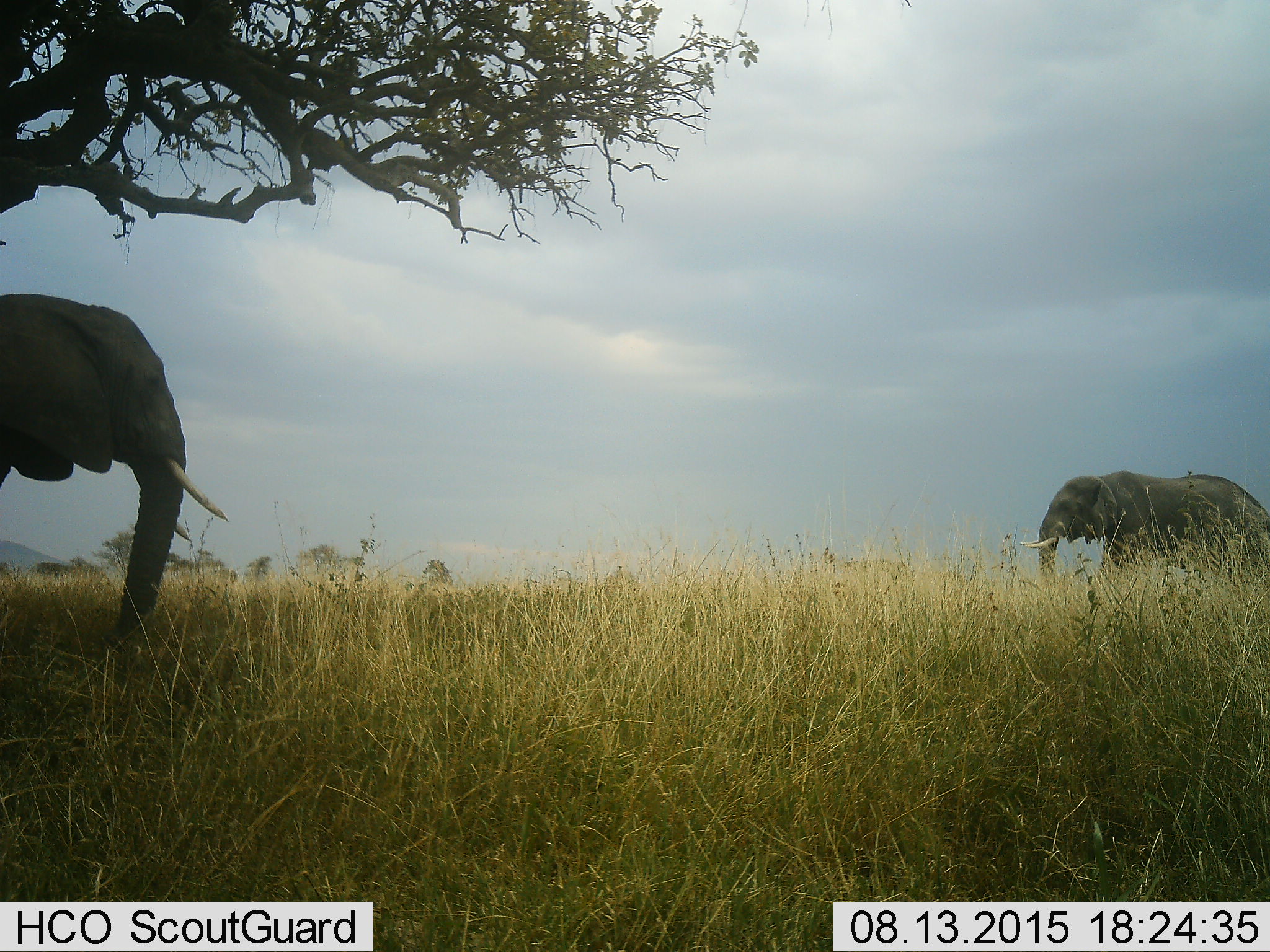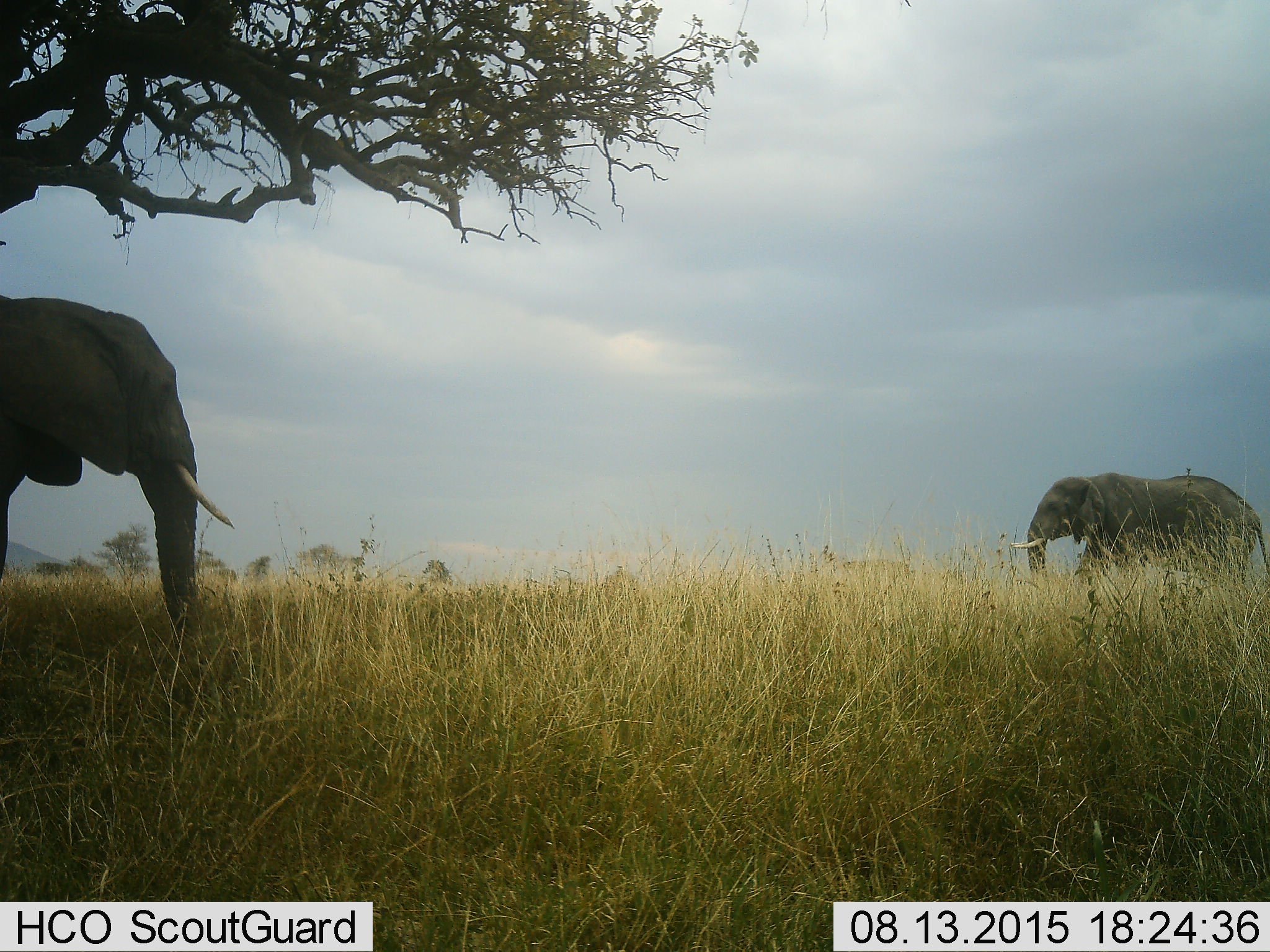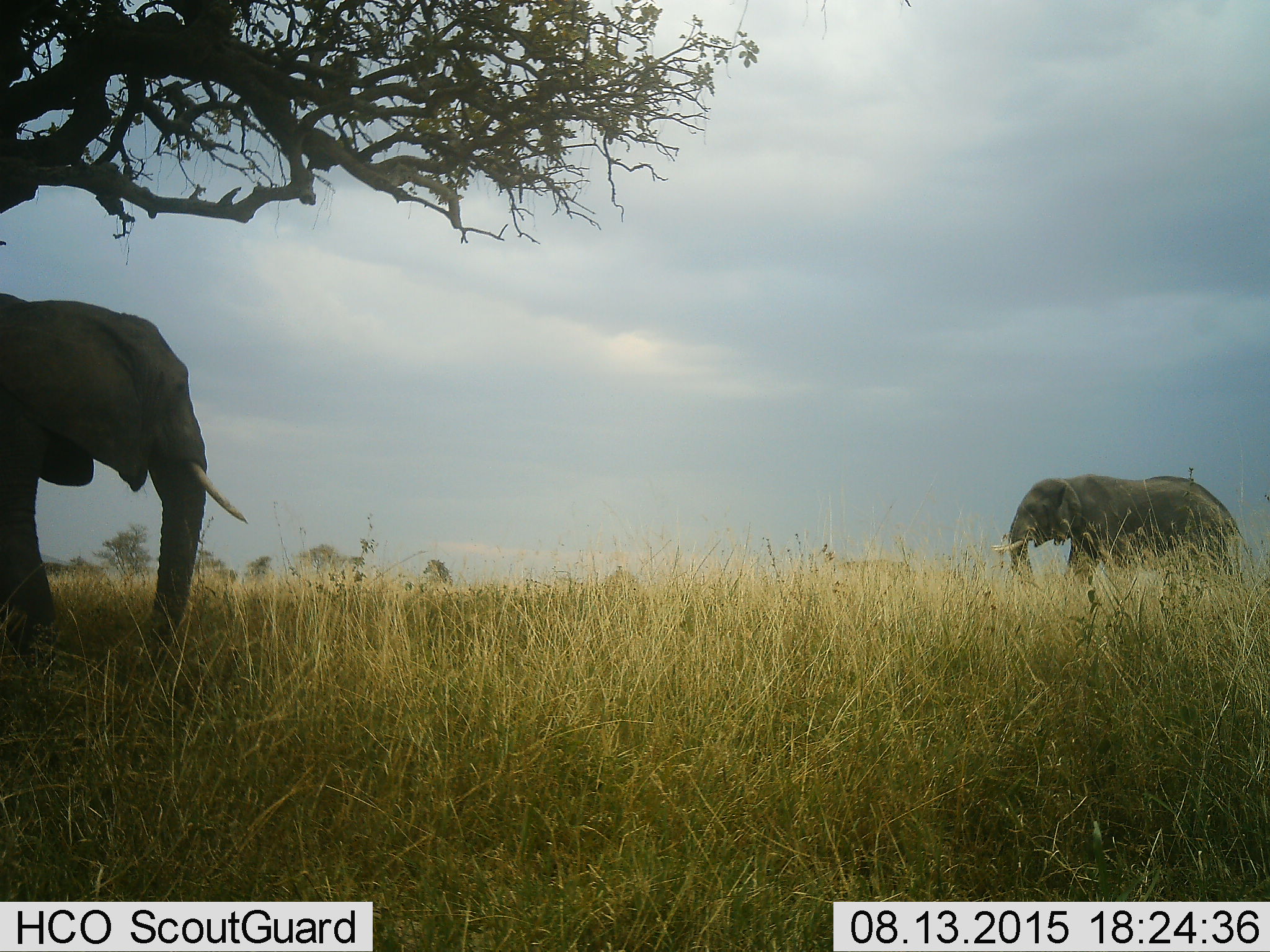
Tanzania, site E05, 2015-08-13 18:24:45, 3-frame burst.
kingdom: Animalia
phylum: Chordata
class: Mammalia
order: Proboscidea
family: Elephantidae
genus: Loxodonta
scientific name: Loxodonta africana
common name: african bush elephant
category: elephant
Elephant (african bush elephant) (Loxodonta africana), count 2. Behavior (volunteer vote fractions): standing 35%, resting 0%, moving 90%, interacting 5%. Young present (vote fraction): 0%. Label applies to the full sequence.